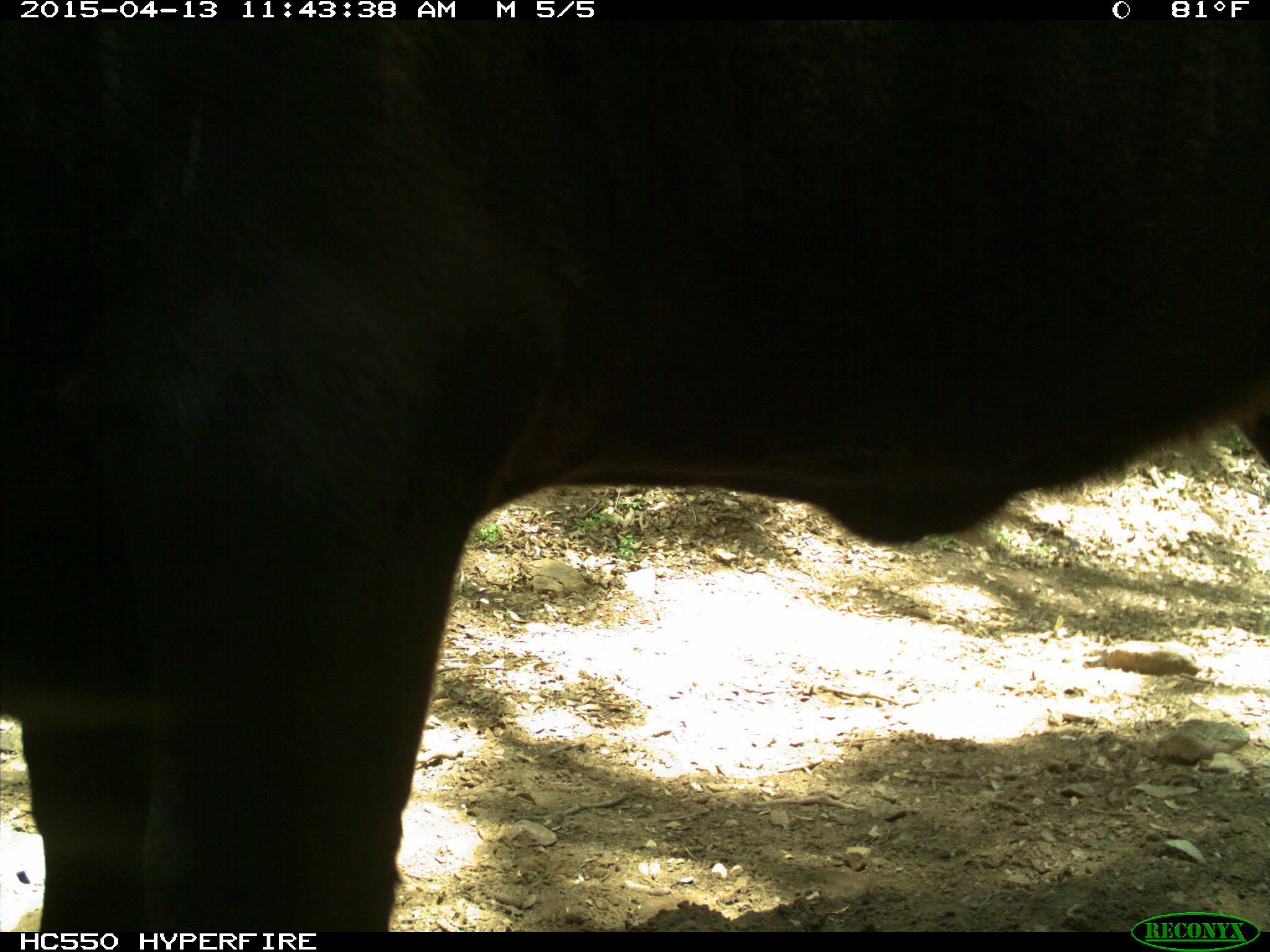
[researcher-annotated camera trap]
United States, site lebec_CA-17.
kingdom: Animalia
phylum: Chordata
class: Mammalia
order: Artiodactyla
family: Bovidae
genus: Bos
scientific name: Bos taurus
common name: domestic cow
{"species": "Bos taurus (domestic cow)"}